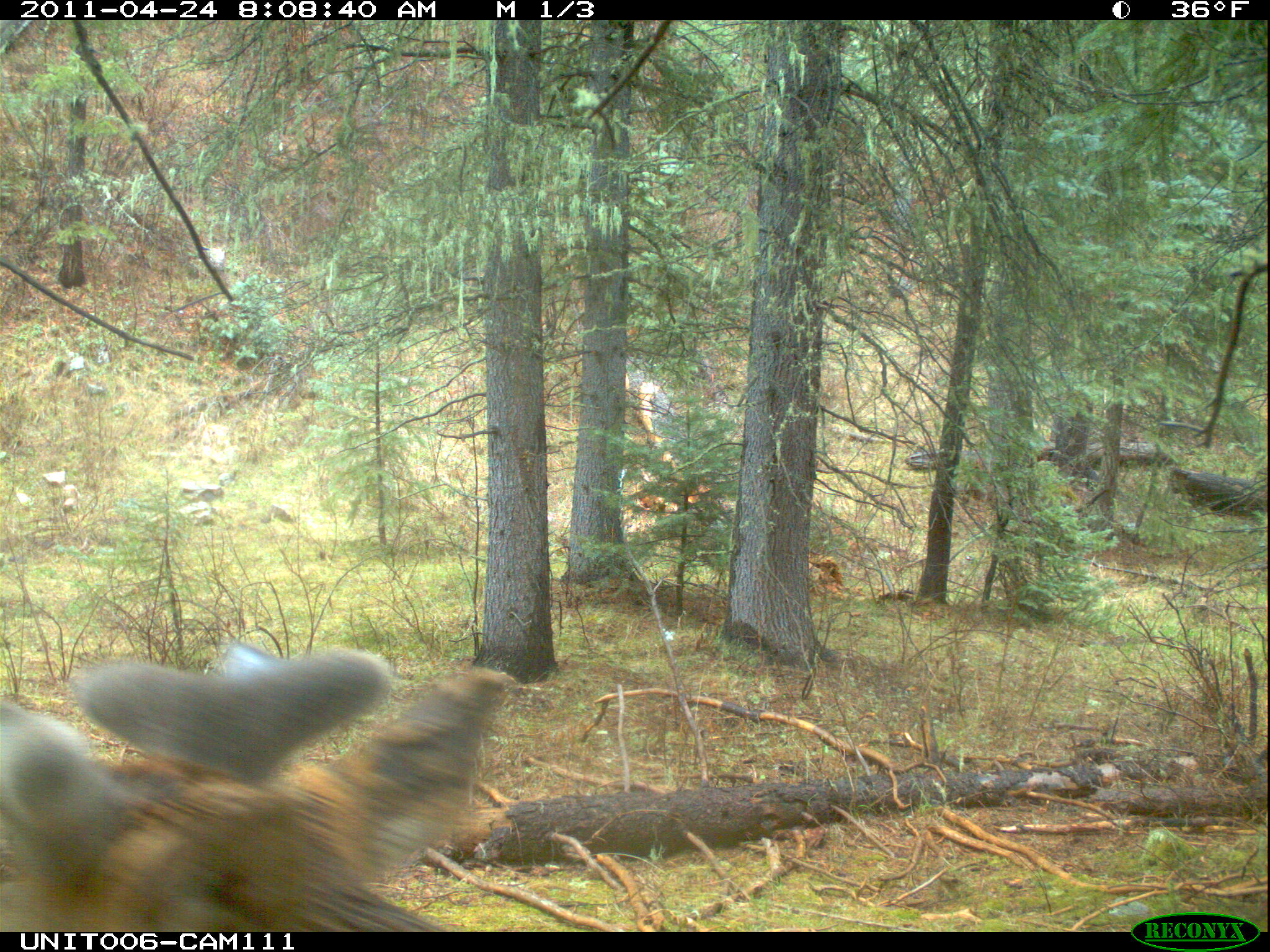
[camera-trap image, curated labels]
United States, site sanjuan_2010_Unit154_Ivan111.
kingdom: Animalia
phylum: Chordata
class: Mammalia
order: Artiodactyla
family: Cervidae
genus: Cervus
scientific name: Cervus elaphus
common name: red deer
Cervus elaphus (red deer).